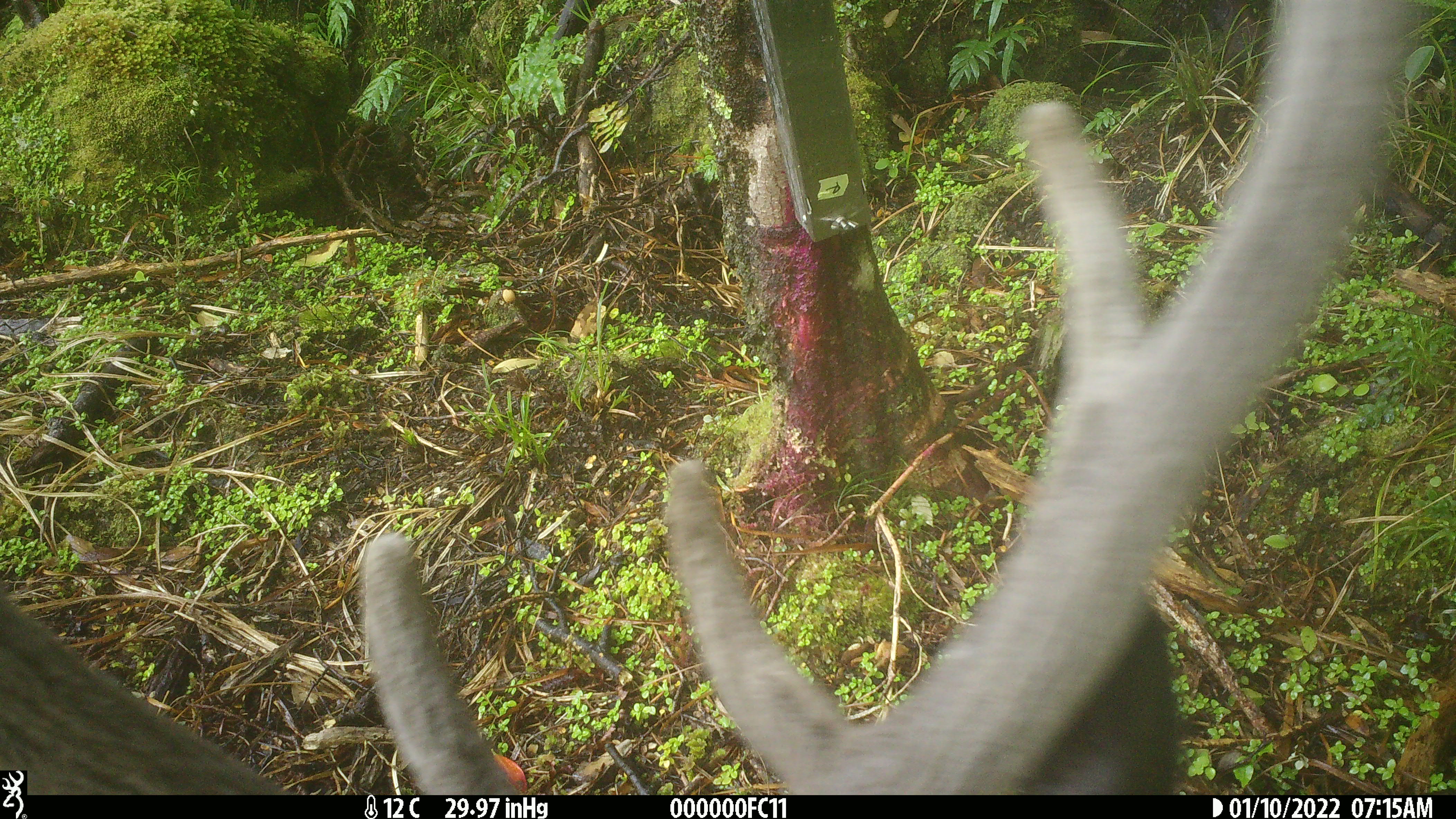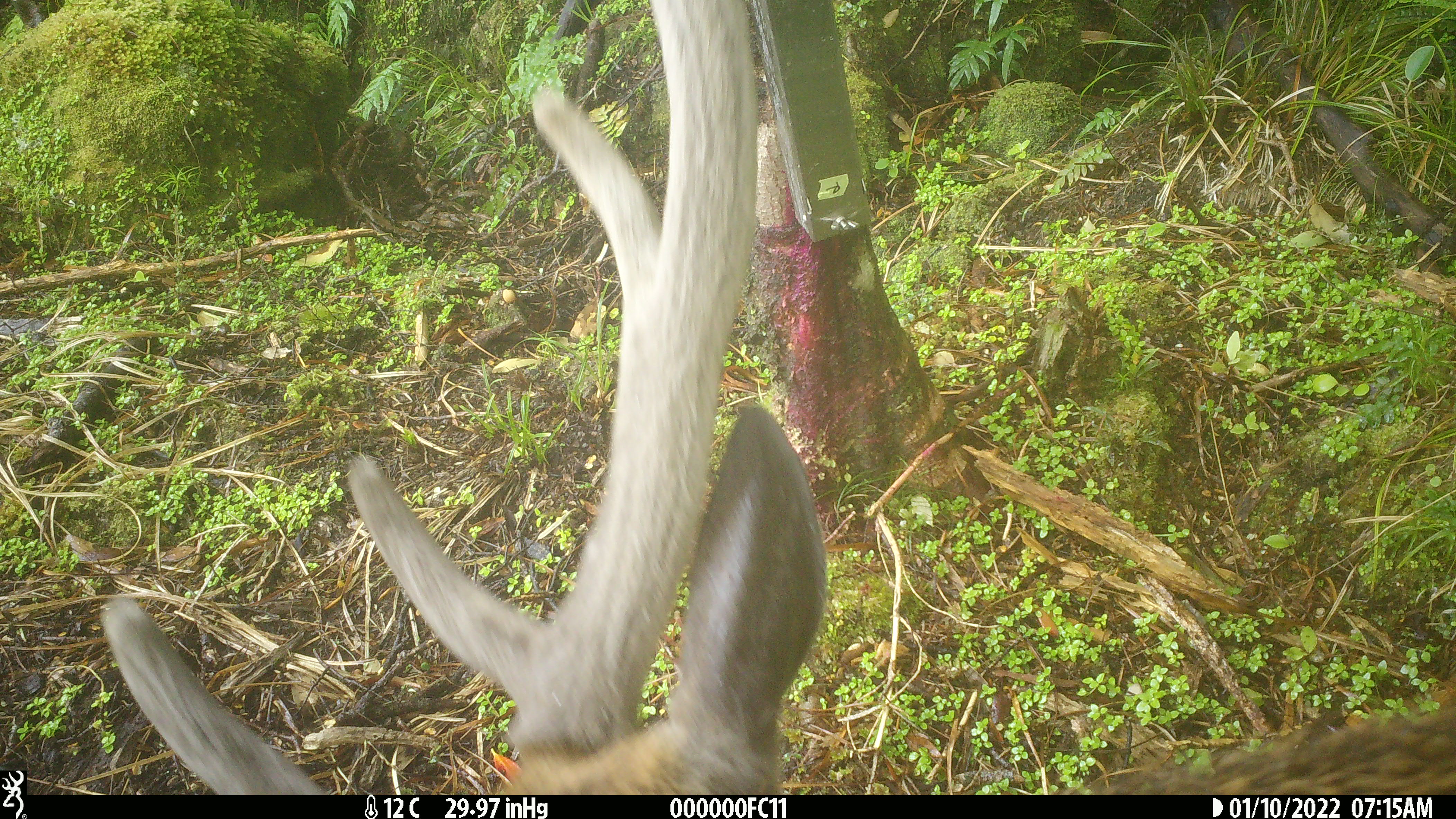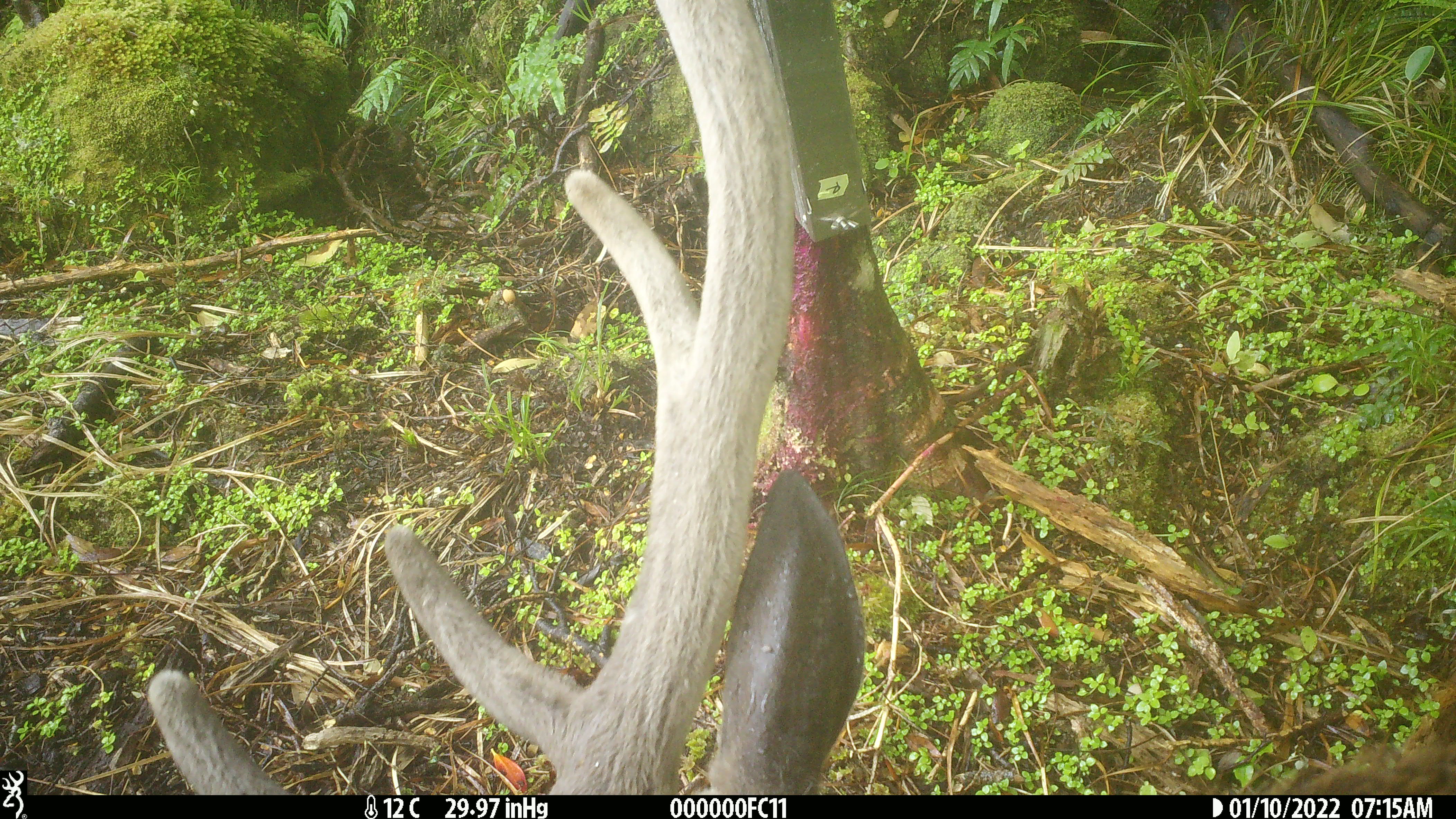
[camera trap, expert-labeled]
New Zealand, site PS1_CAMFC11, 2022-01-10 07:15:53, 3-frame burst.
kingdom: Animalia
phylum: Chordata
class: Mammalia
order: Artiodactyla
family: Cervidae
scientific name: Cervidae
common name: deer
Deer (Cervidae).